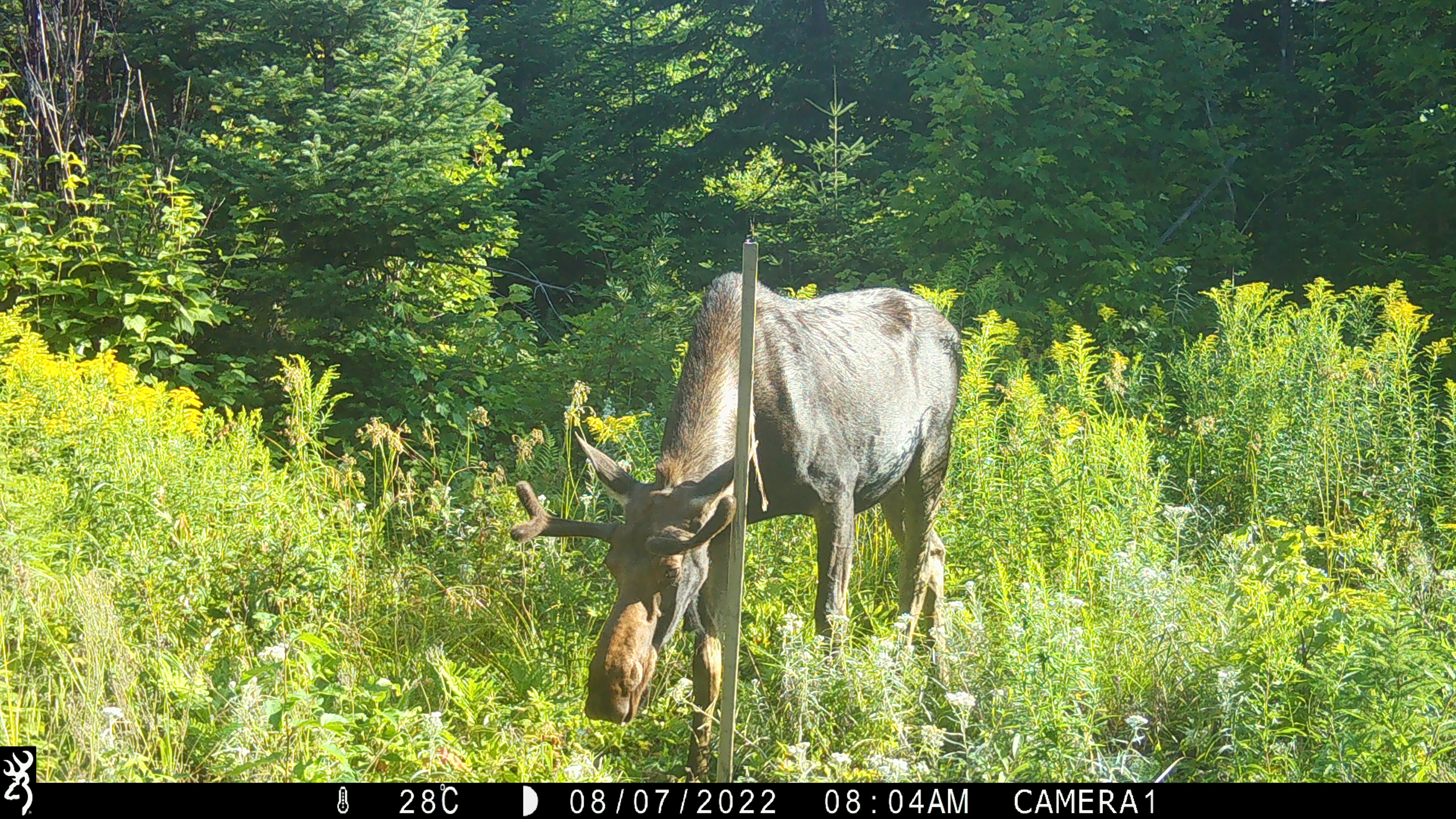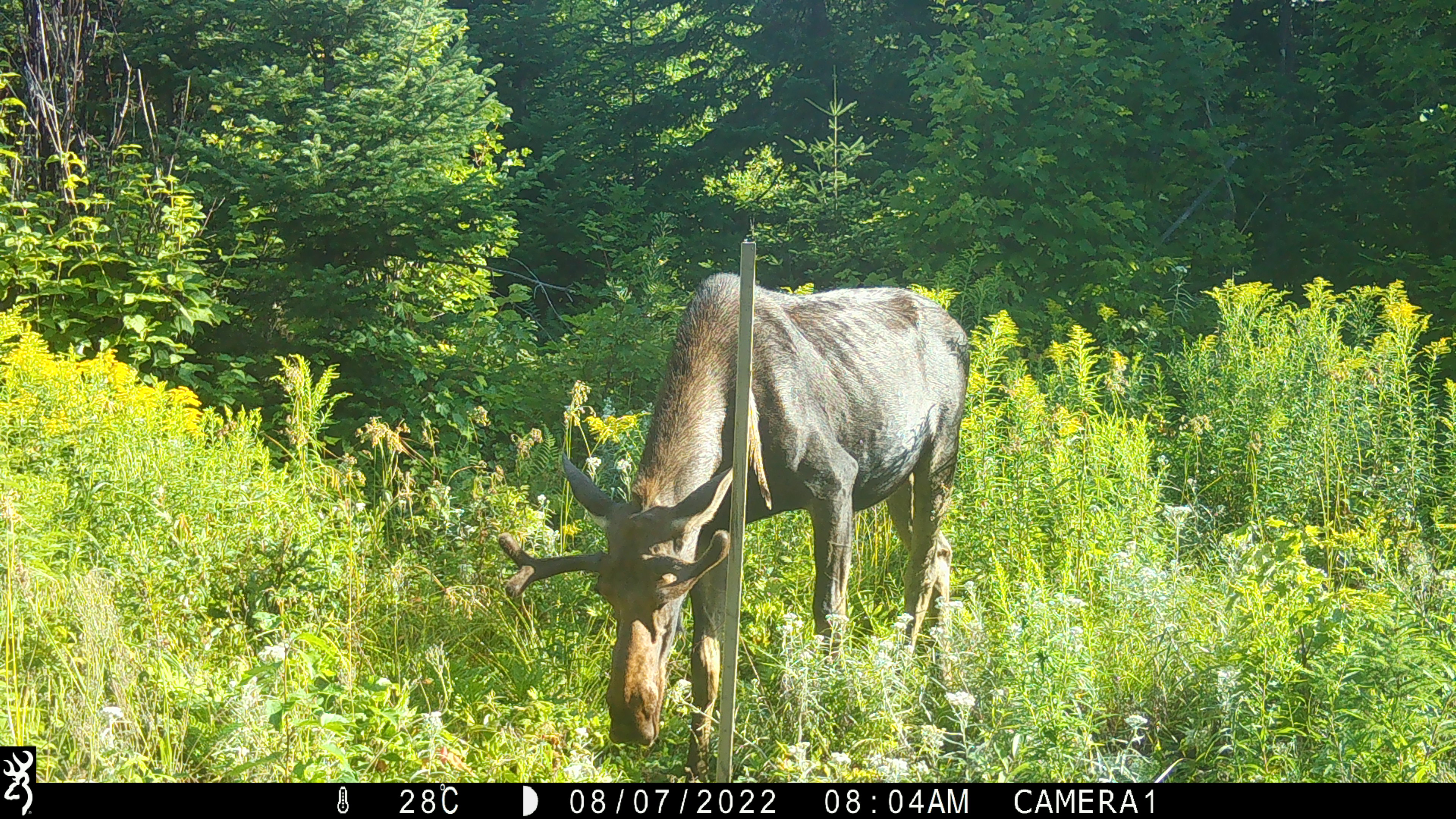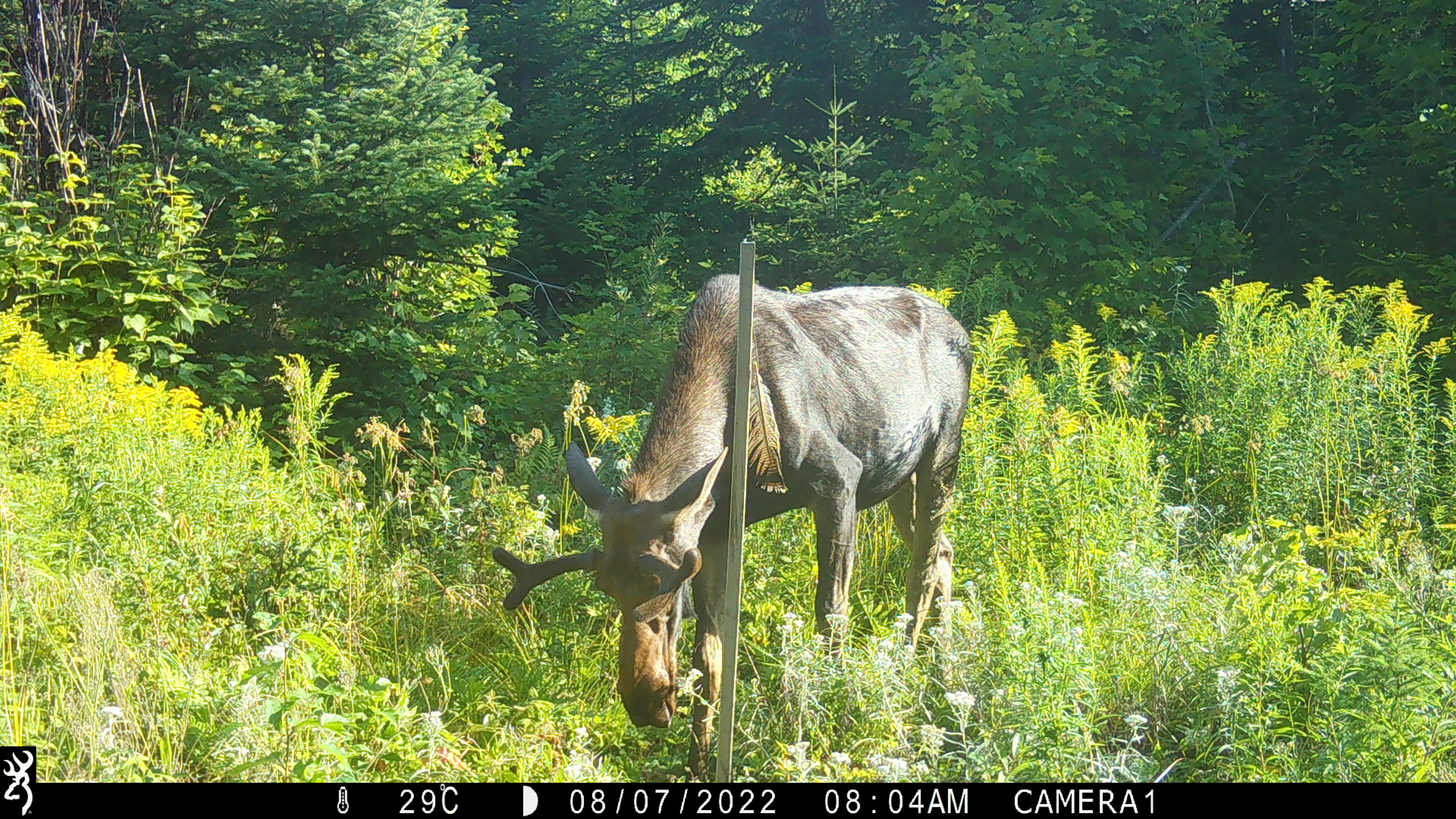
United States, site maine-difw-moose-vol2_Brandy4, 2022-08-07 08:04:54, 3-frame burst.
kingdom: Animalia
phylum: Chordata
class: Mammalia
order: Artiodactyla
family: Cervidae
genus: Alces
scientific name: Alces alces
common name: moose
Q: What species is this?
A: Moose (Alces alces).